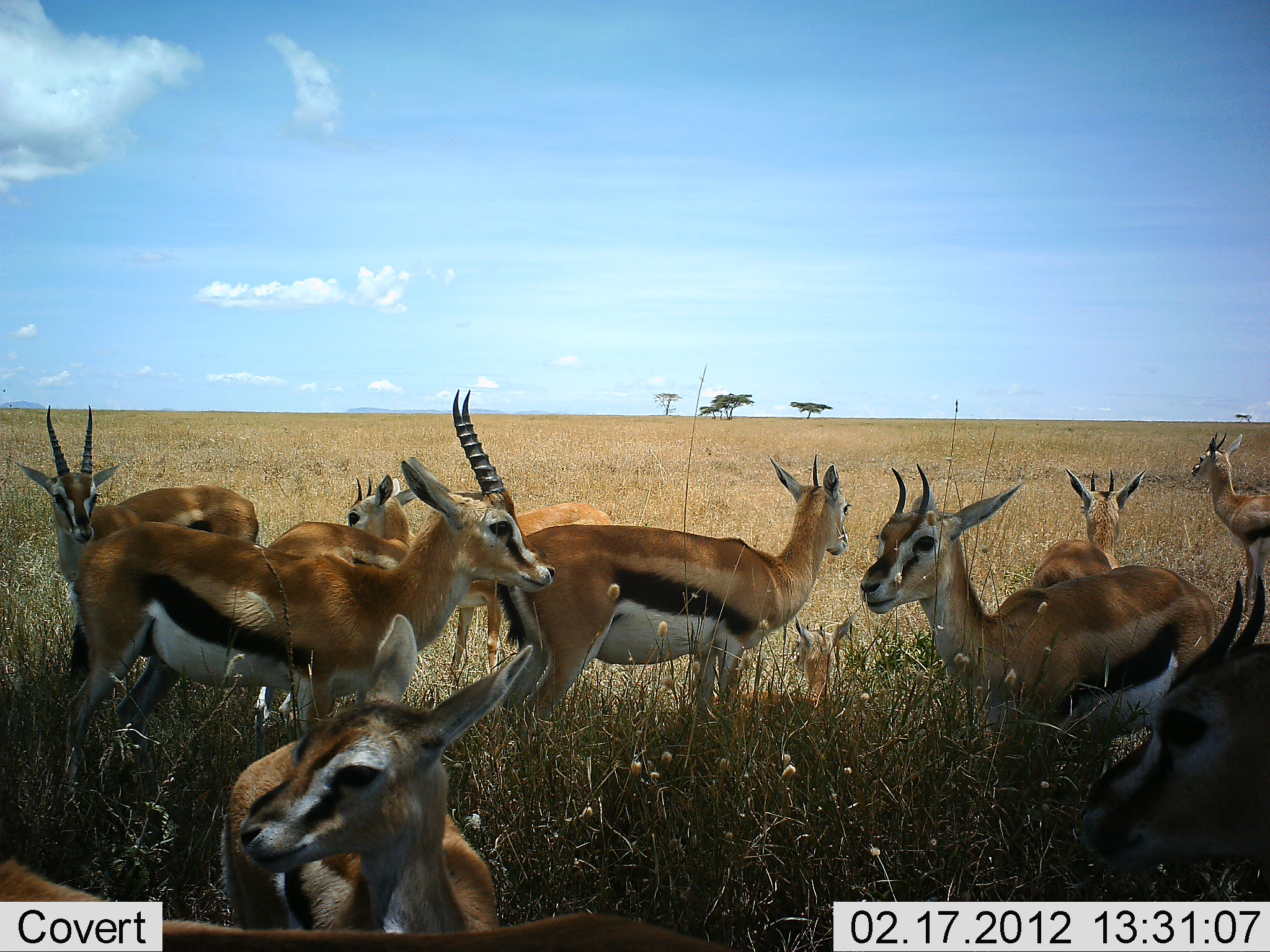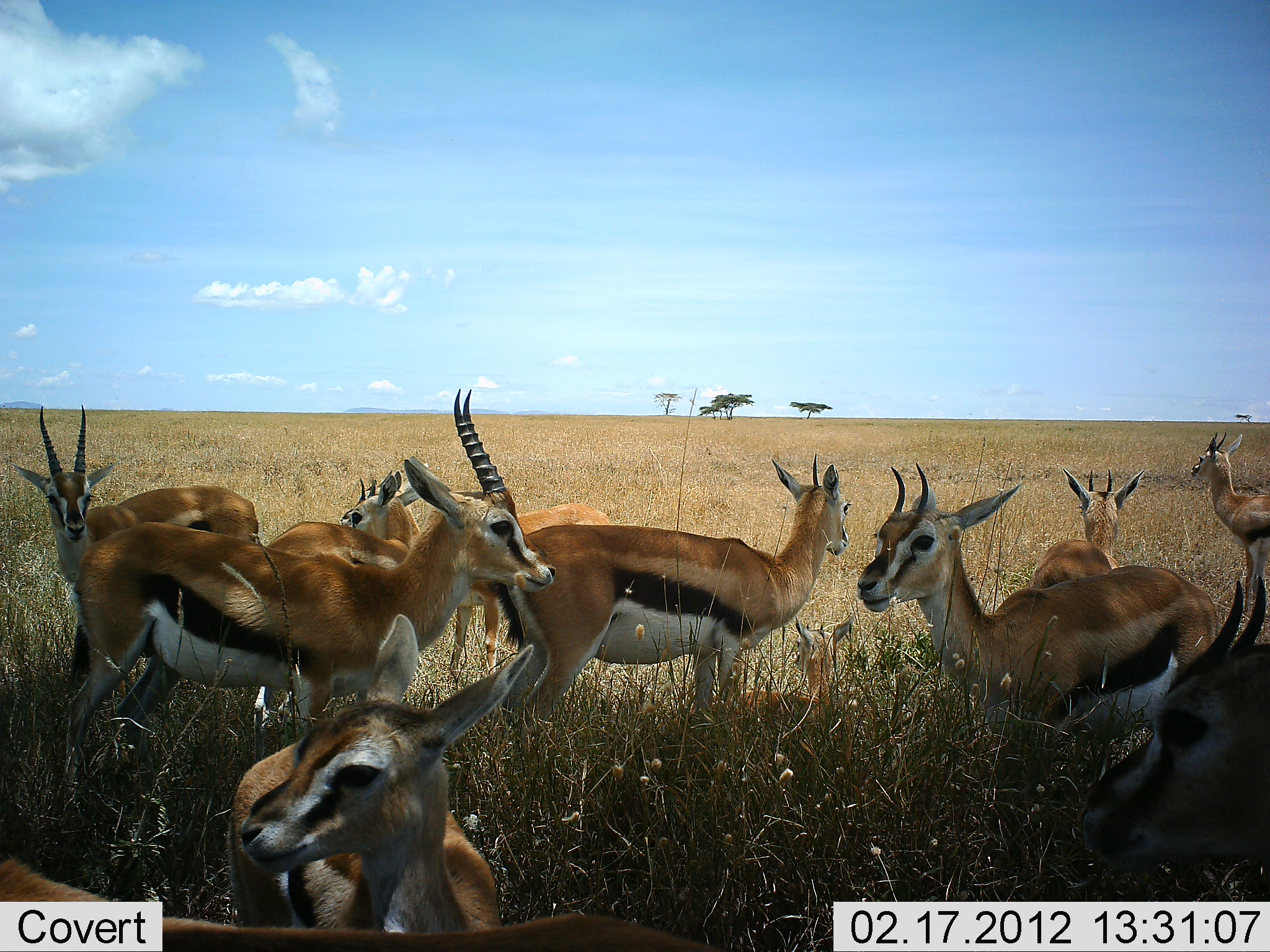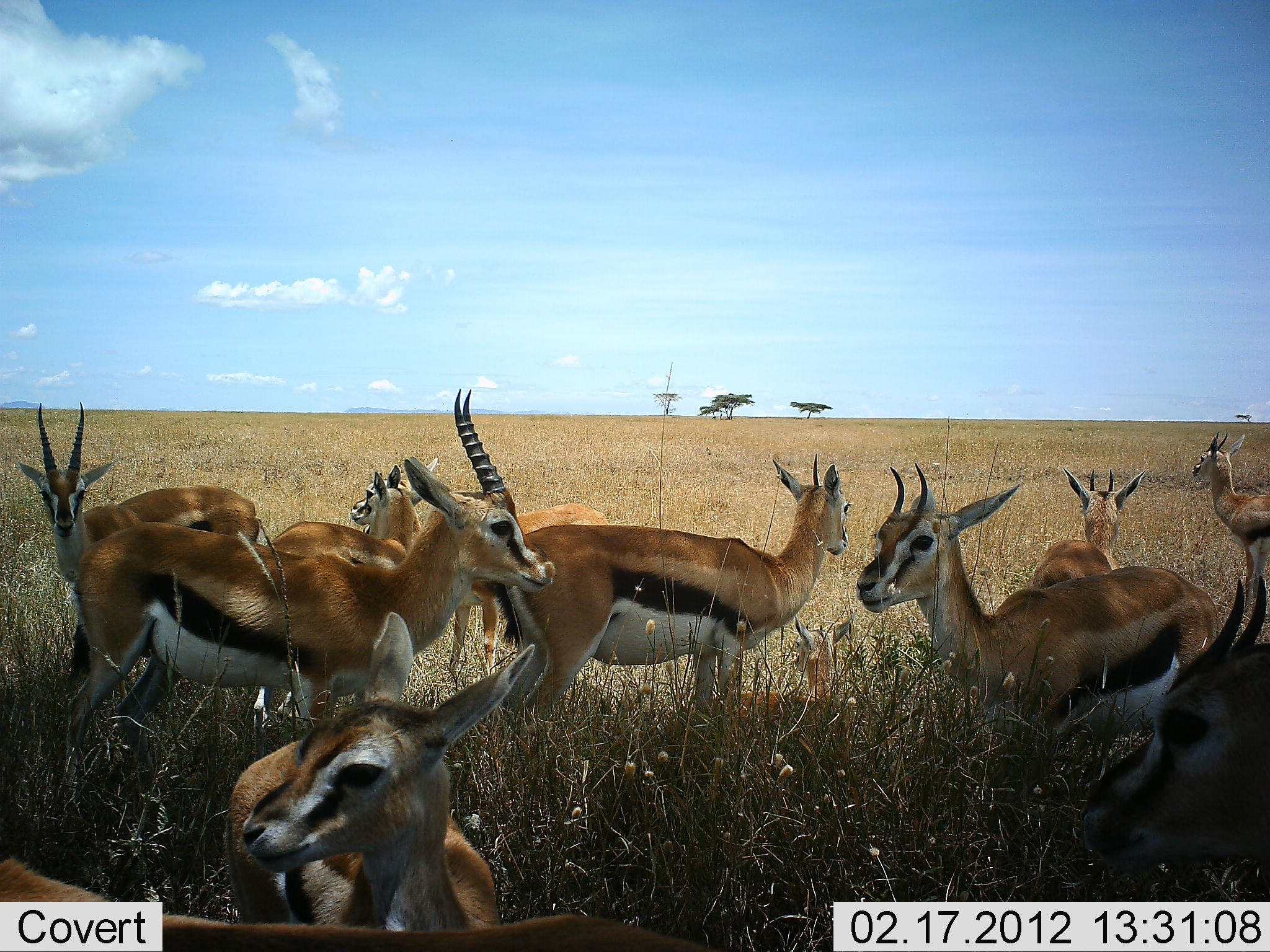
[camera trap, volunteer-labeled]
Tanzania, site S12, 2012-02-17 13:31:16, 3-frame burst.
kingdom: Animalia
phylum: Chordata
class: Mammalia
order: Artiodactyla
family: Bovidae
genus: Eudorcas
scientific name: Eudorcas thomsonii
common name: thomson's gazelle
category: gazellethomsons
Gazellethomsons (thomson's gazelle) (Eudorcas thomsonii), count 11-50. Behavior (volunteer vote fractions): standing 100%, resting 23%, moving 0%, interacting 4%. Young present (vote fraction): 27%. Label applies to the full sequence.